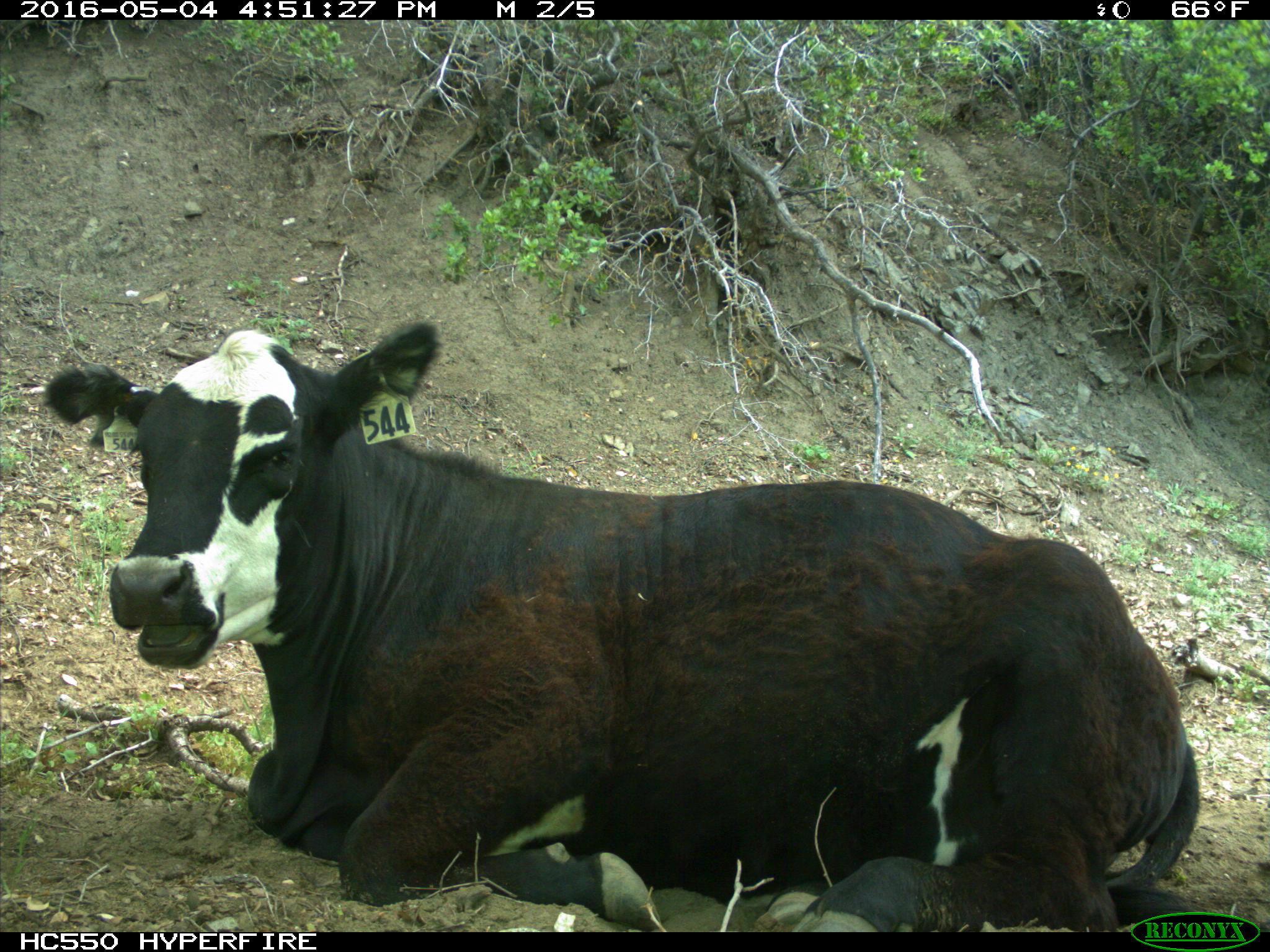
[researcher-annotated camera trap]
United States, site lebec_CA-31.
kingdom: Animalia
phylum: Chordata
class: Mammalia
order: Artiodactyla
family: Bovidae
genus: Bos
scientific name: Bos taurus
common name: domestic cow